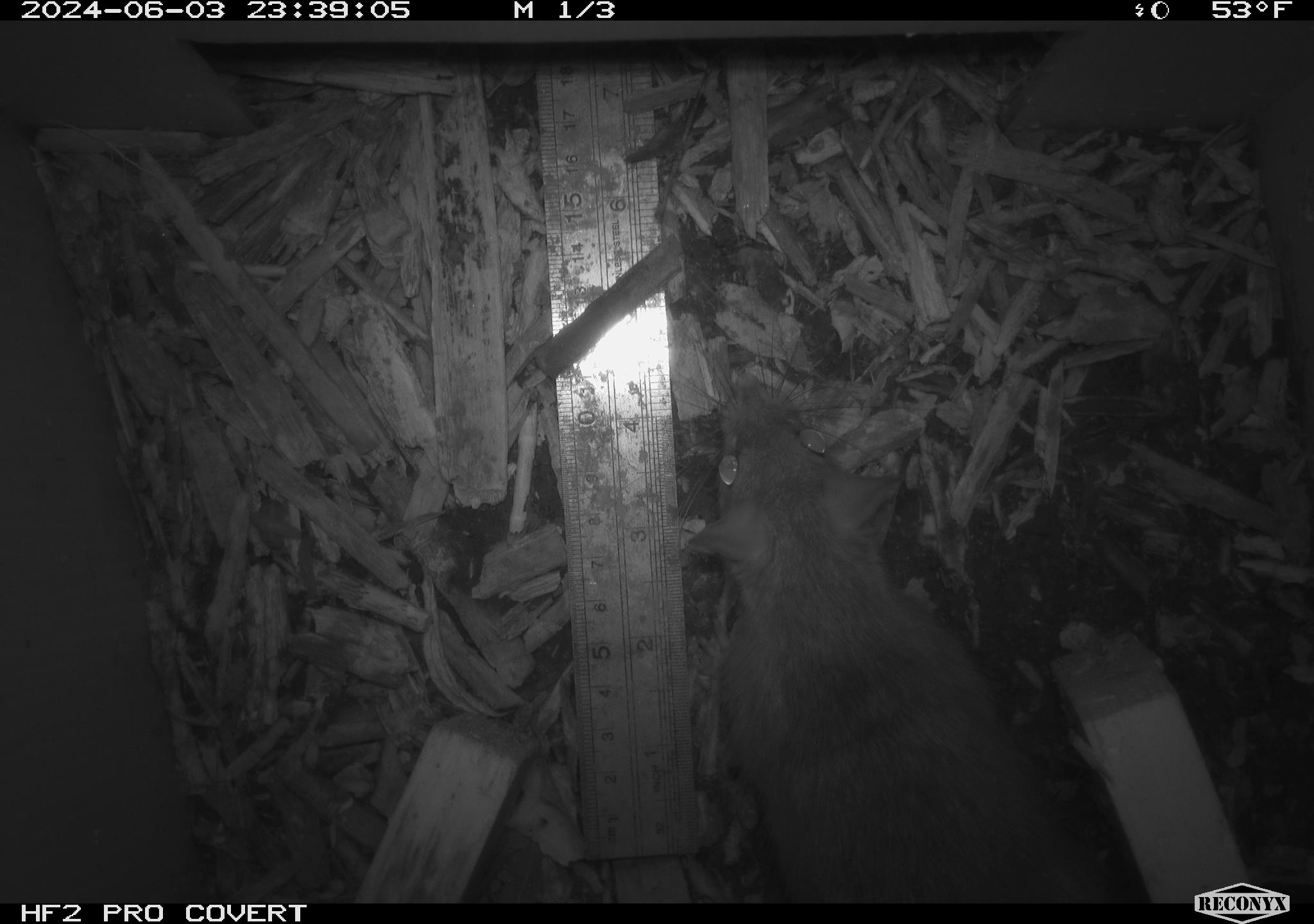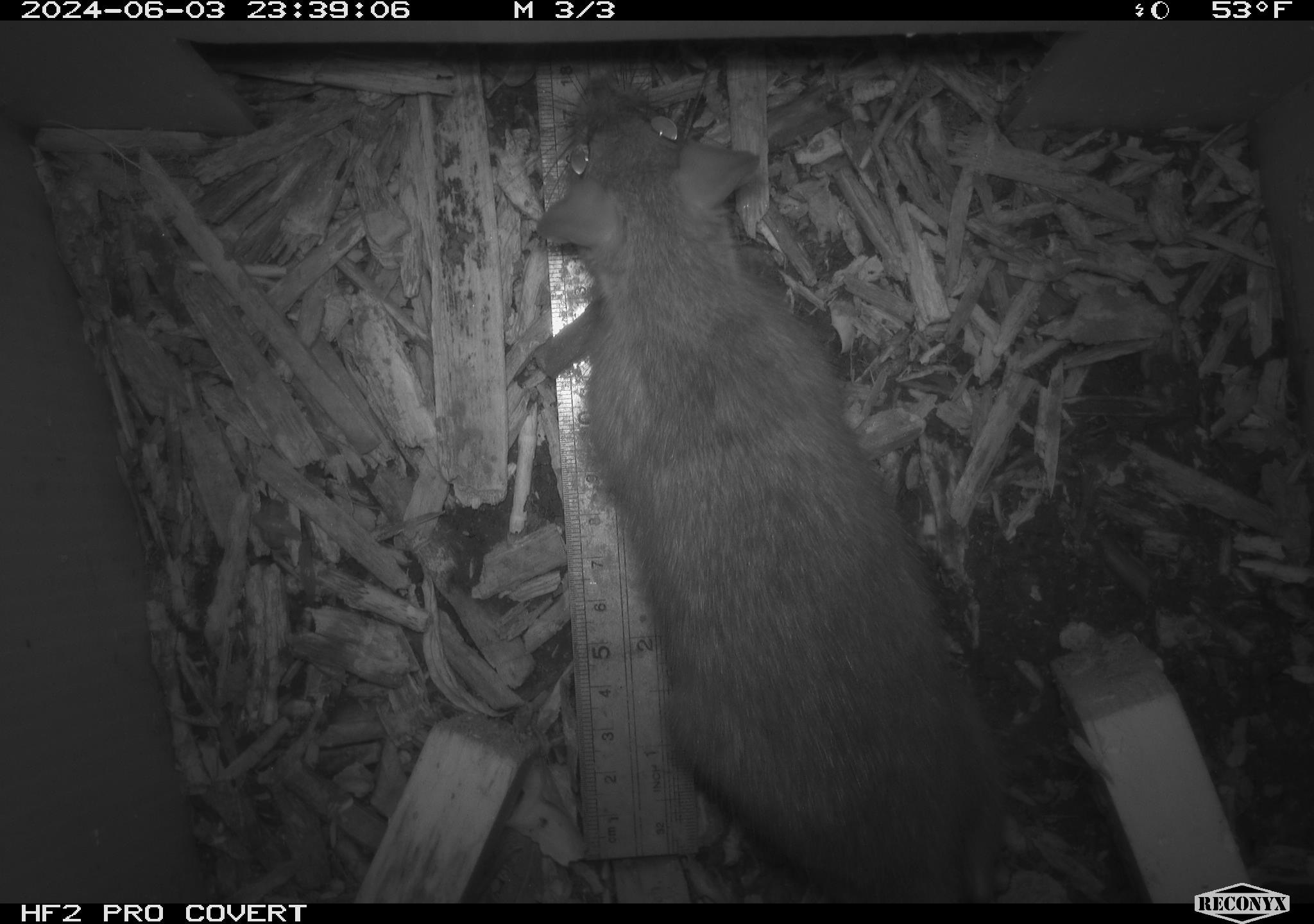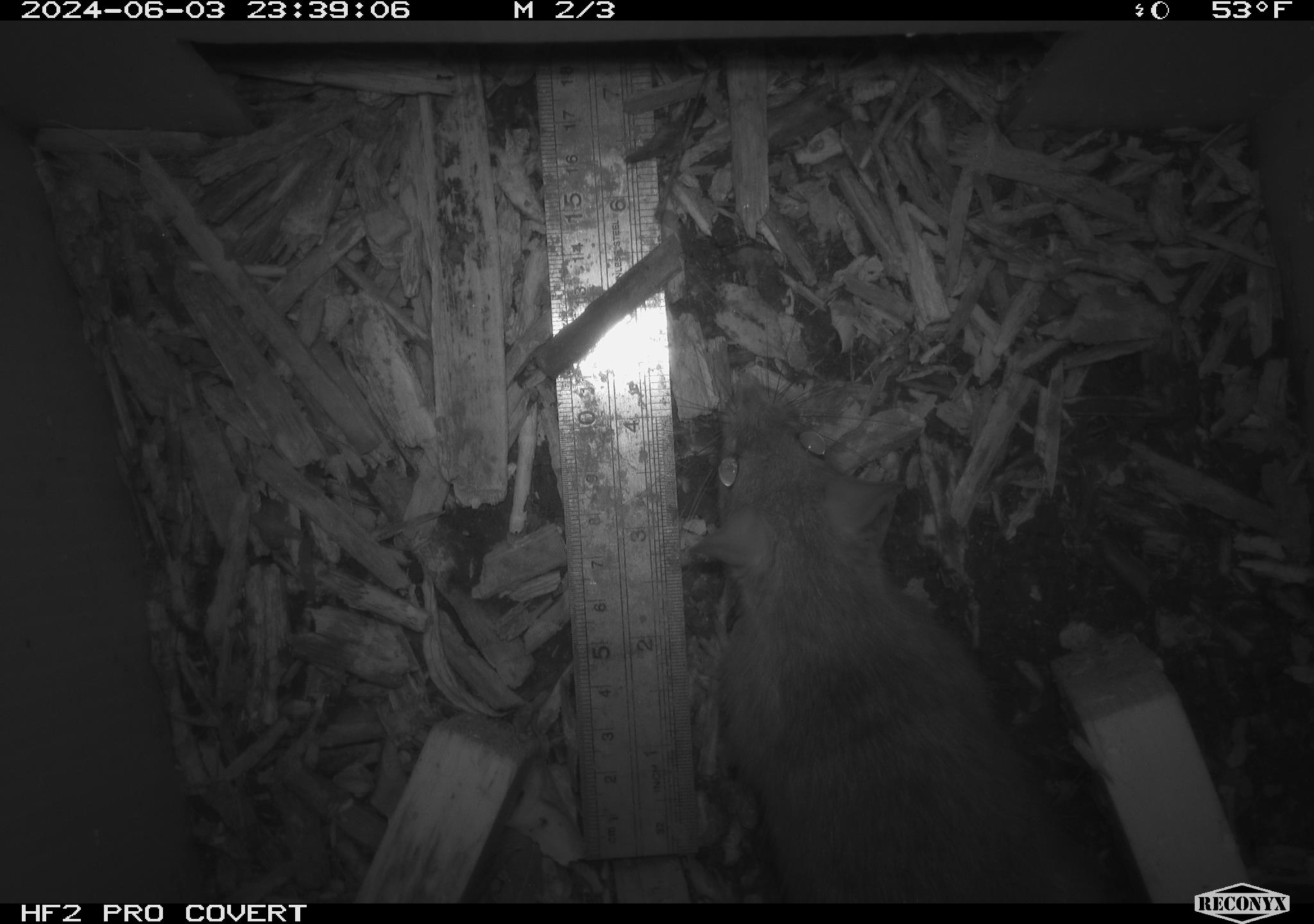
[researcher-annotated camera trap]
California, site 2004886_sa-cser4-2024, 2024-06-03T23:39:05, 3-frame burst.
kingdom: Animalia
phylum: Chordata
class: Mammalia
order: Rodentia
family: Muridae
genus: Rattus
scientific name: Rattus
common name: rat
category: rattus species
Rattus species (rat) (Rattus).